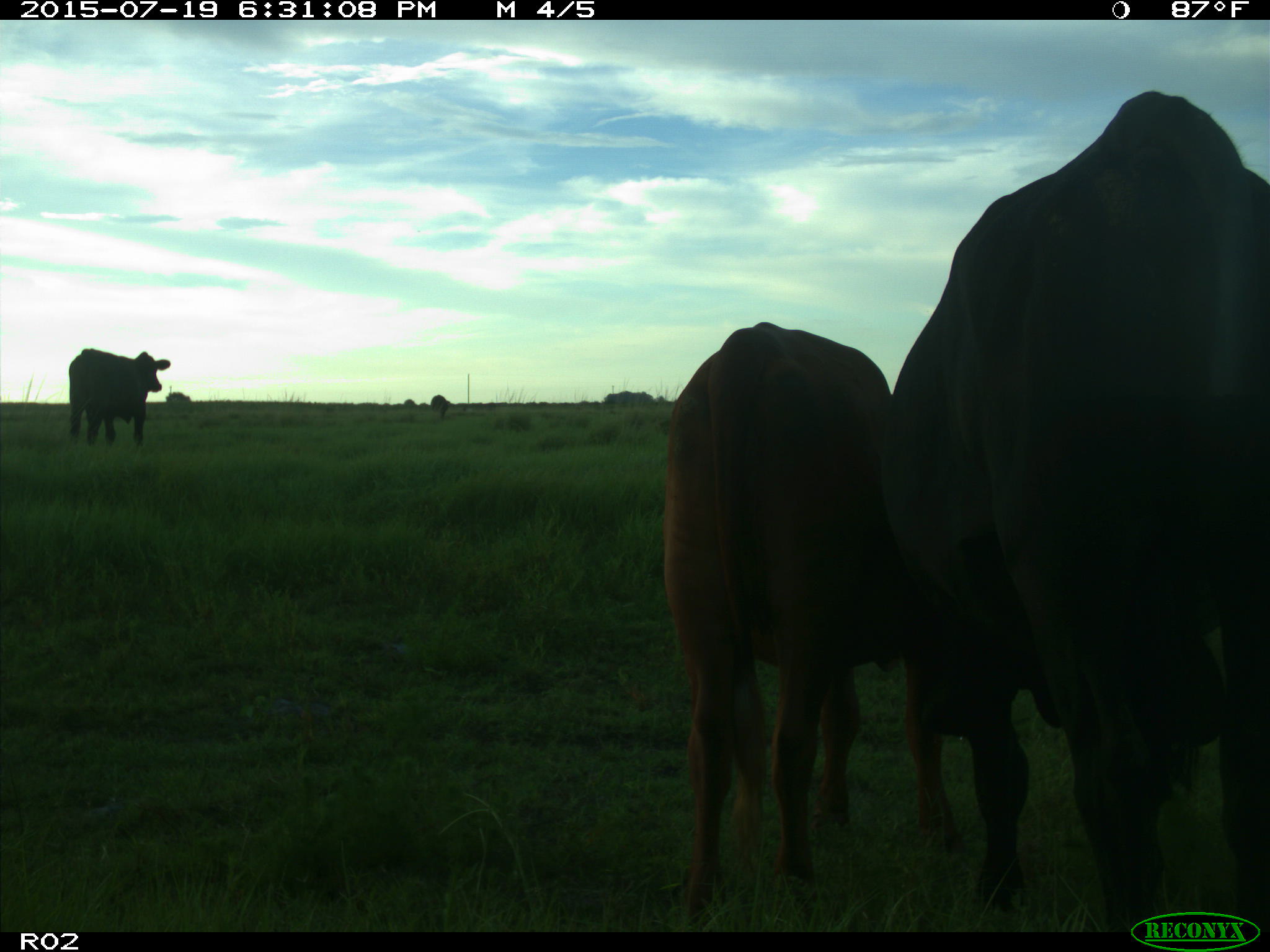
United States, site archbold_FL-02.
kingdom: Animalia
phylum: Chordata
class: Mammalia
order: Artiodactyla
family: Bovidae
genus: Bos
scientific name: Bos taurus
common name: domestic cow